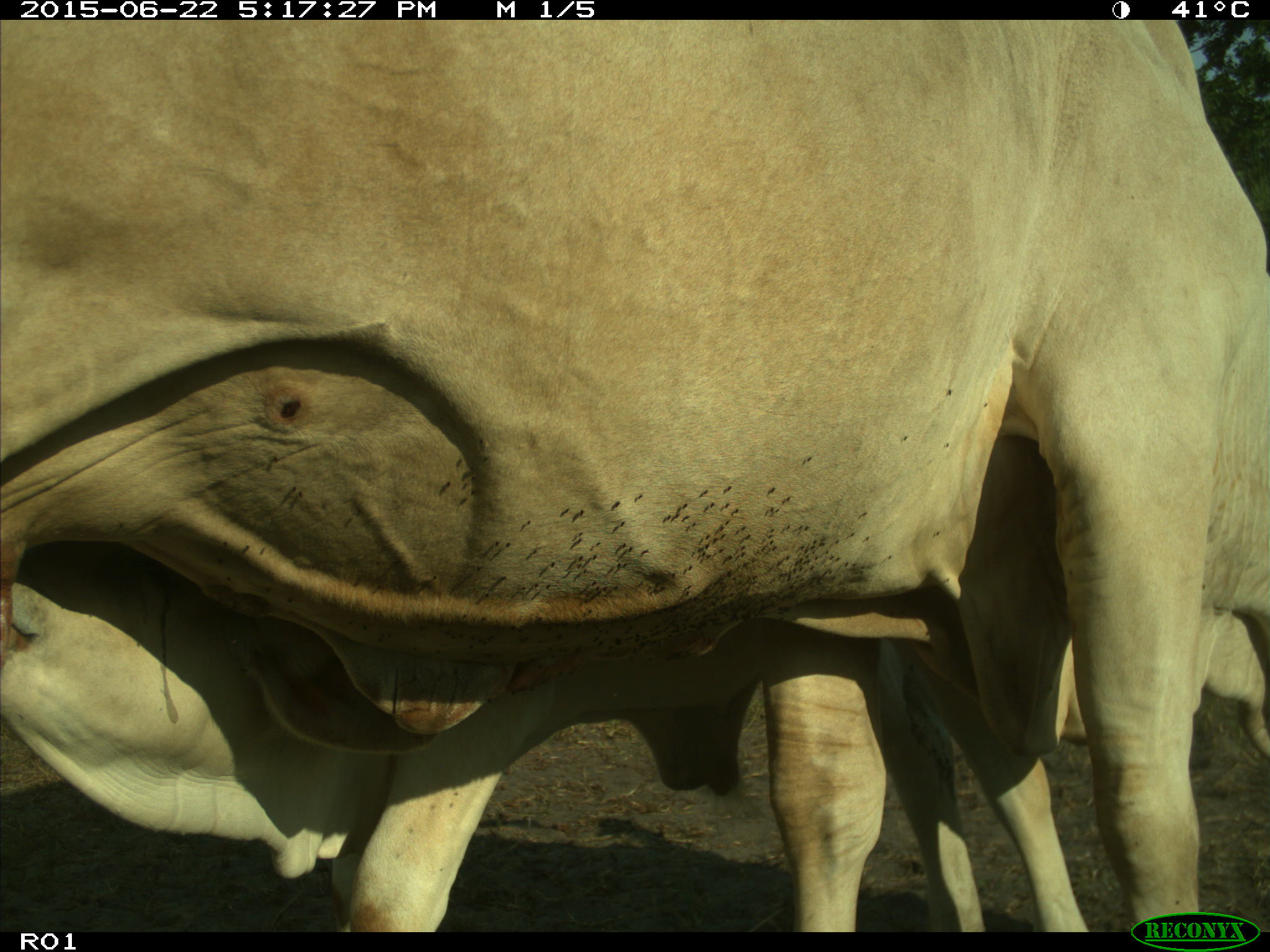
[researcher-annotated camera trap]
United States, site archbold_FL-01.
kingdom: Animalia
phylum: Chordata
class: Mammalia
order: Artiodactyla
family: Bovidae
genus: Bos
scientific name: Bos taurus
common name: domestic cow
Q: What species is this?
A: Bos taurus (domestic cow).